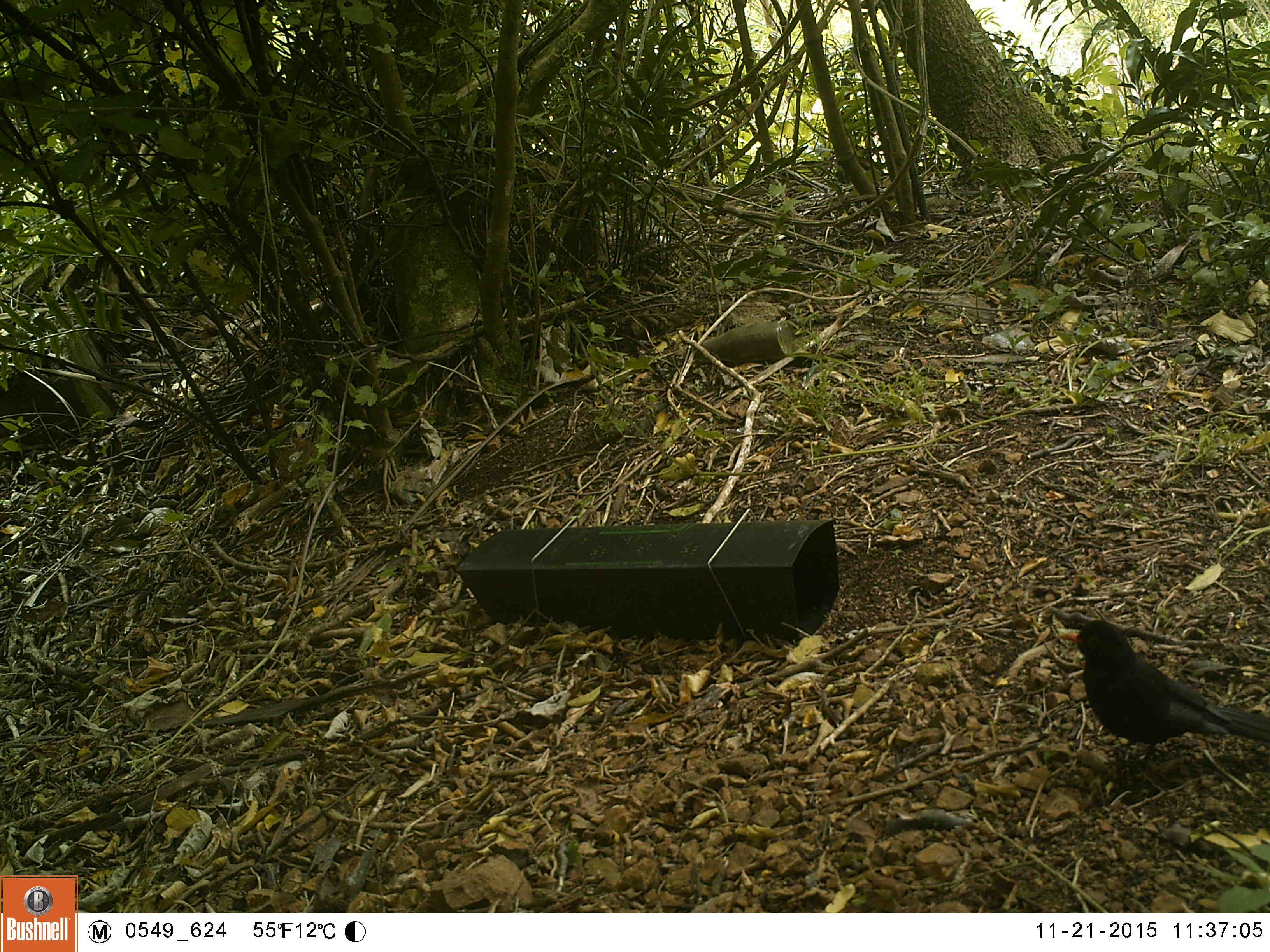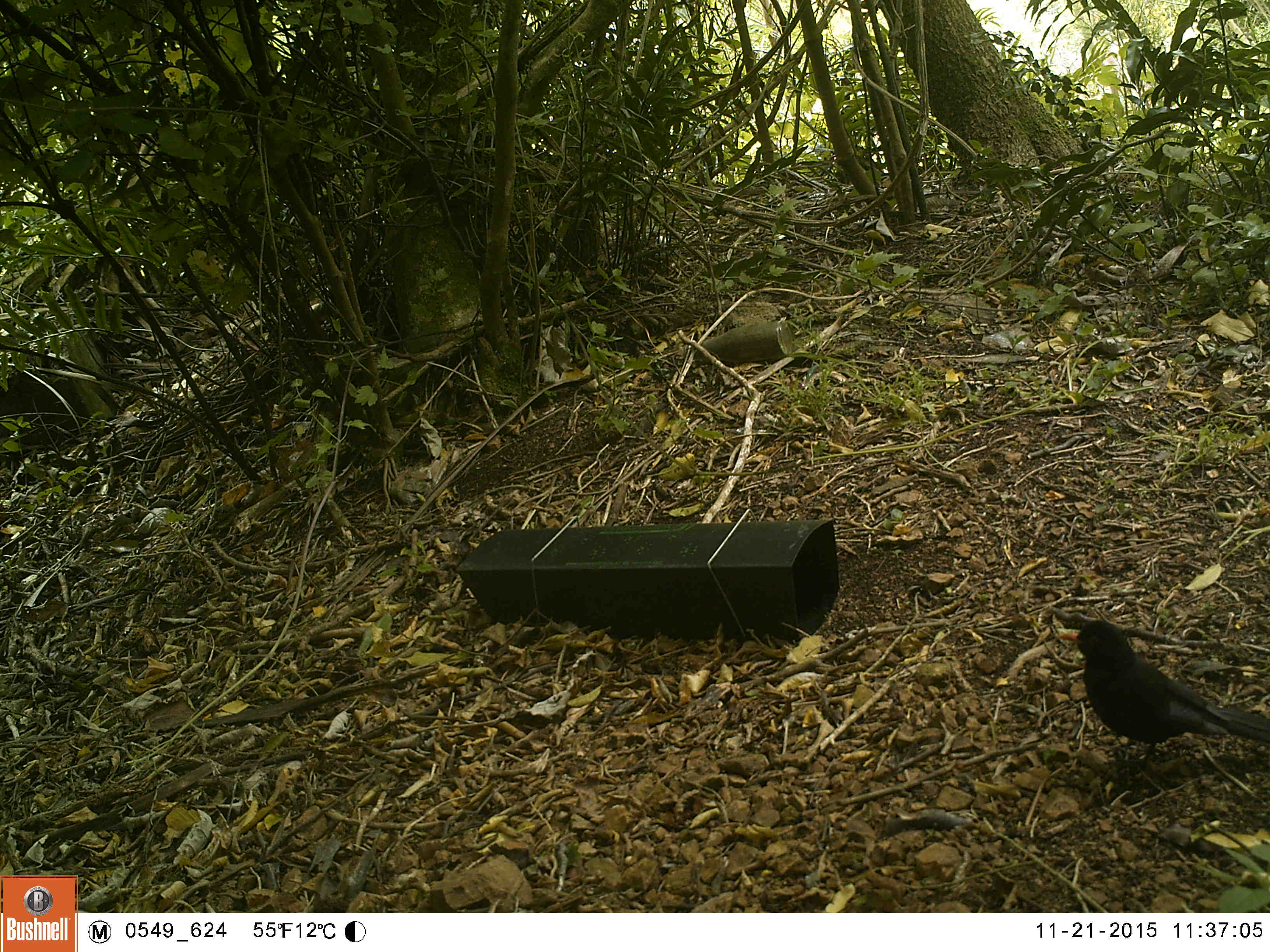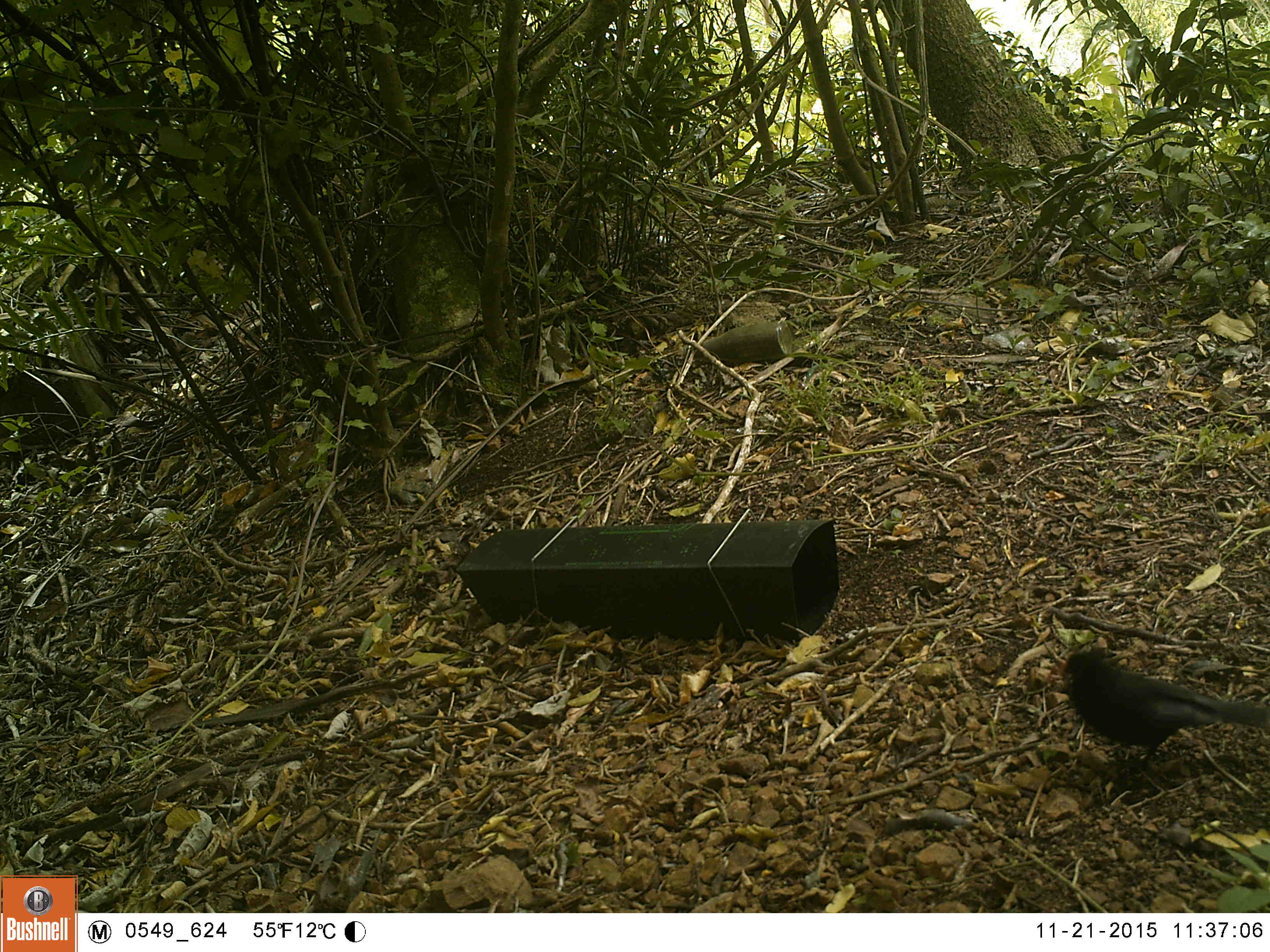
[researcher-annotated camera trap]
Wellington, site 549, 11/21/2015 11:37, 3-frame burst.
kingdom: Animalia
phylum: Chordata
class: Aves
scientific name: Aves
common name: bird